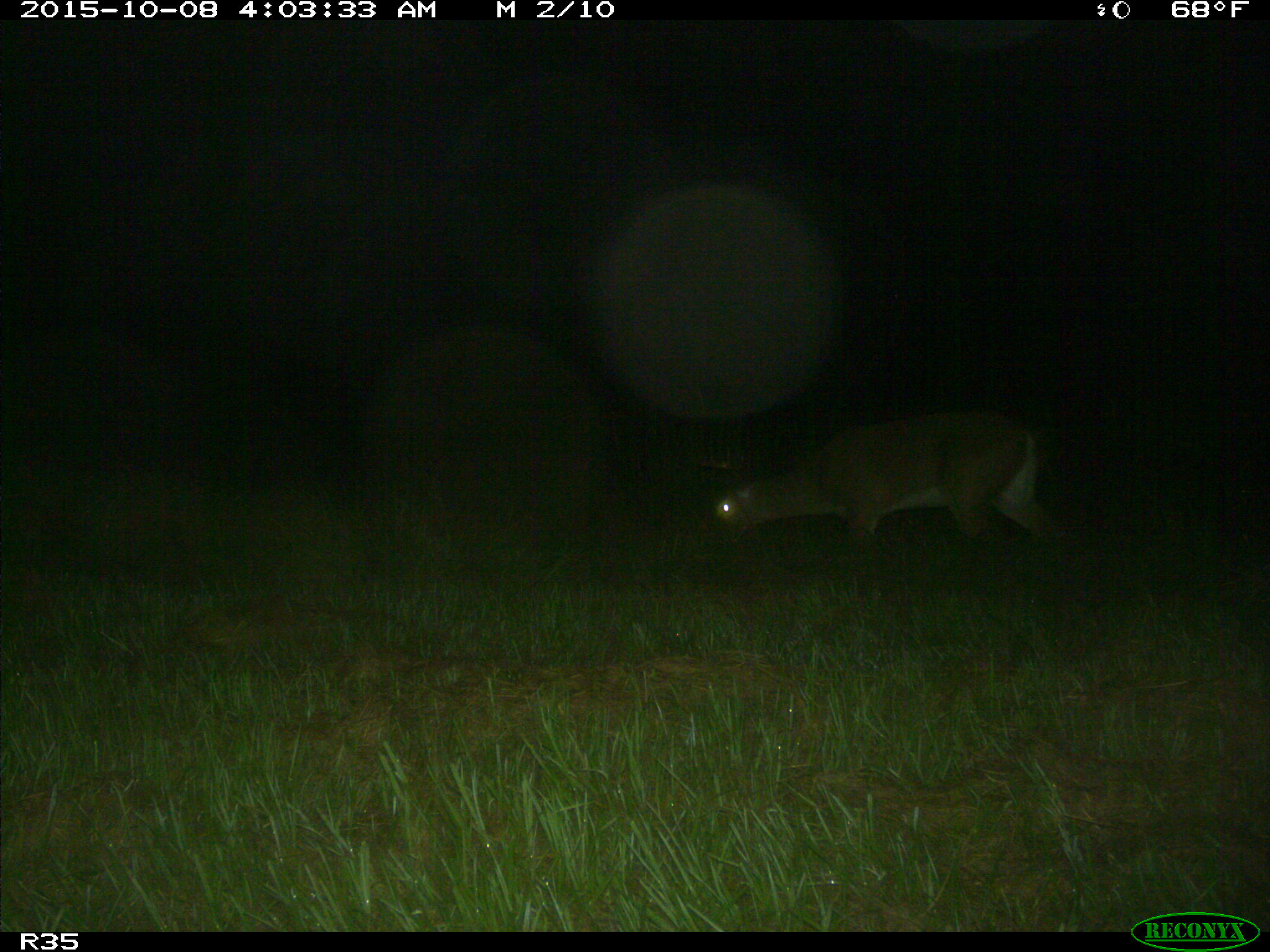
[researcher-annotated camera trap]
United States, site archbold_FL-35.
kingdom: Animalia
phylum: Chordata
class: Mammalia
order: Artiodactyla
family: Cervidae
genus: Odocoileus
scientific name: Odocoileus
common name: deer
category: unidentified deer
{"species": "unidentified deer (deer) (Odocoileus)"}